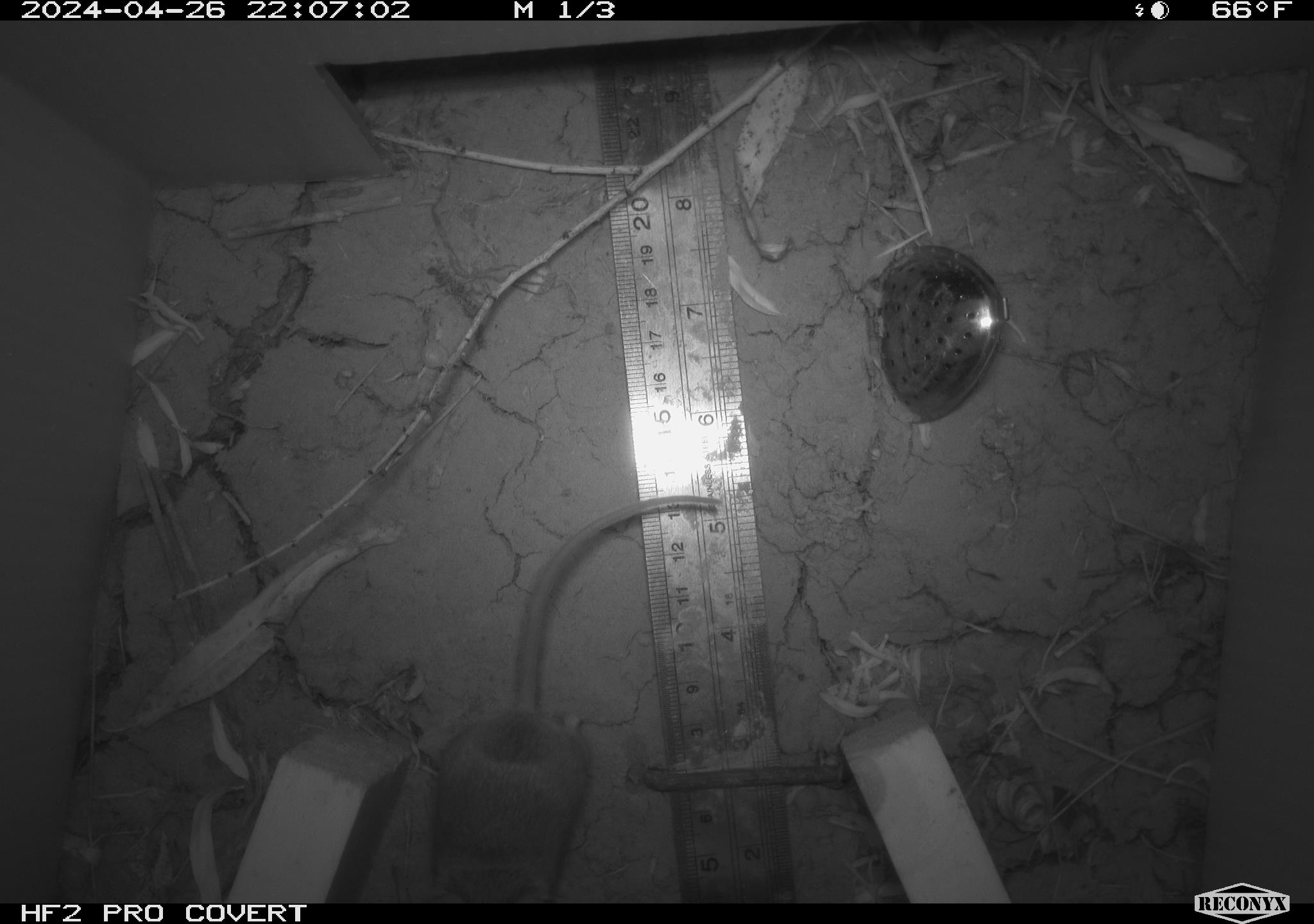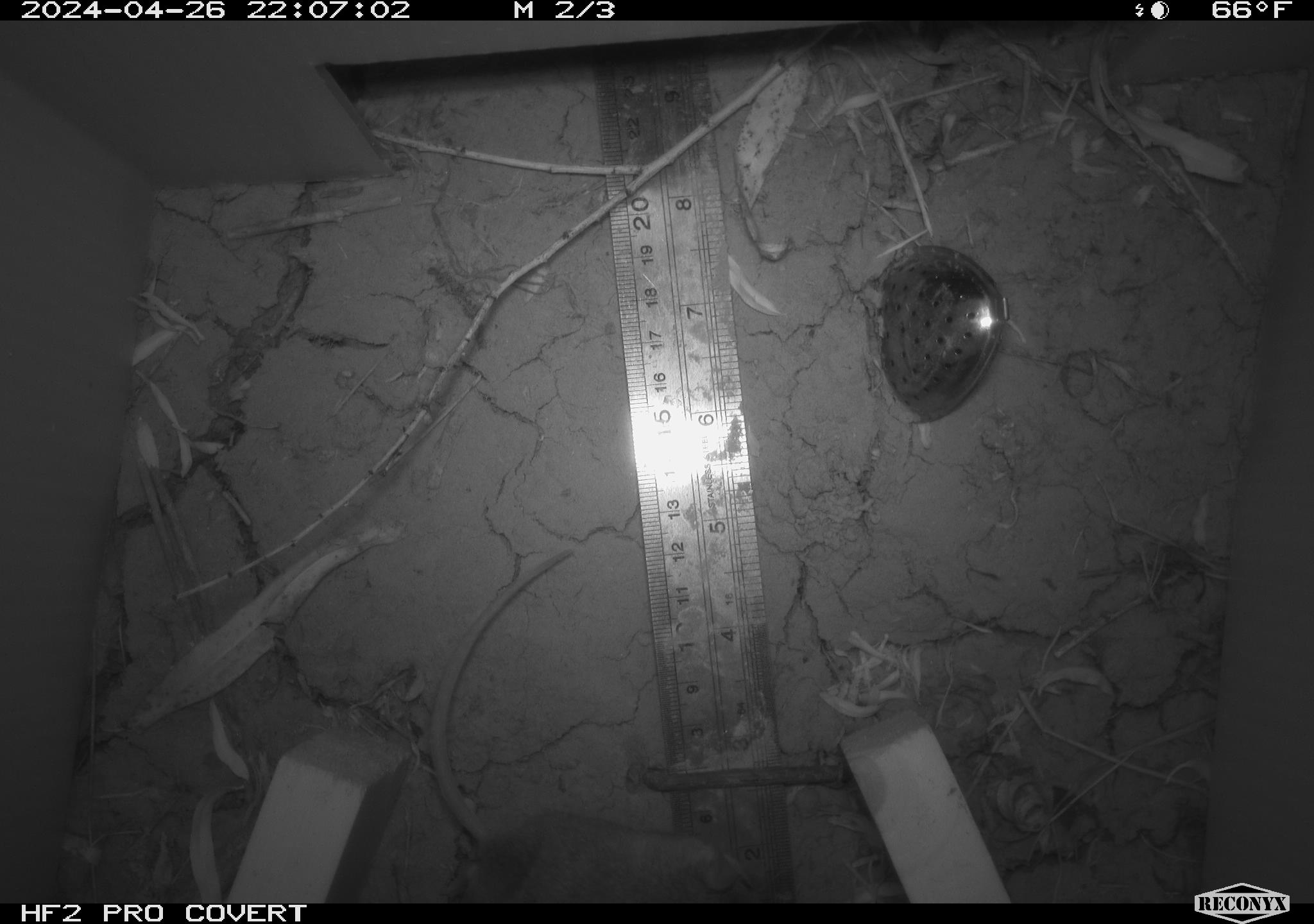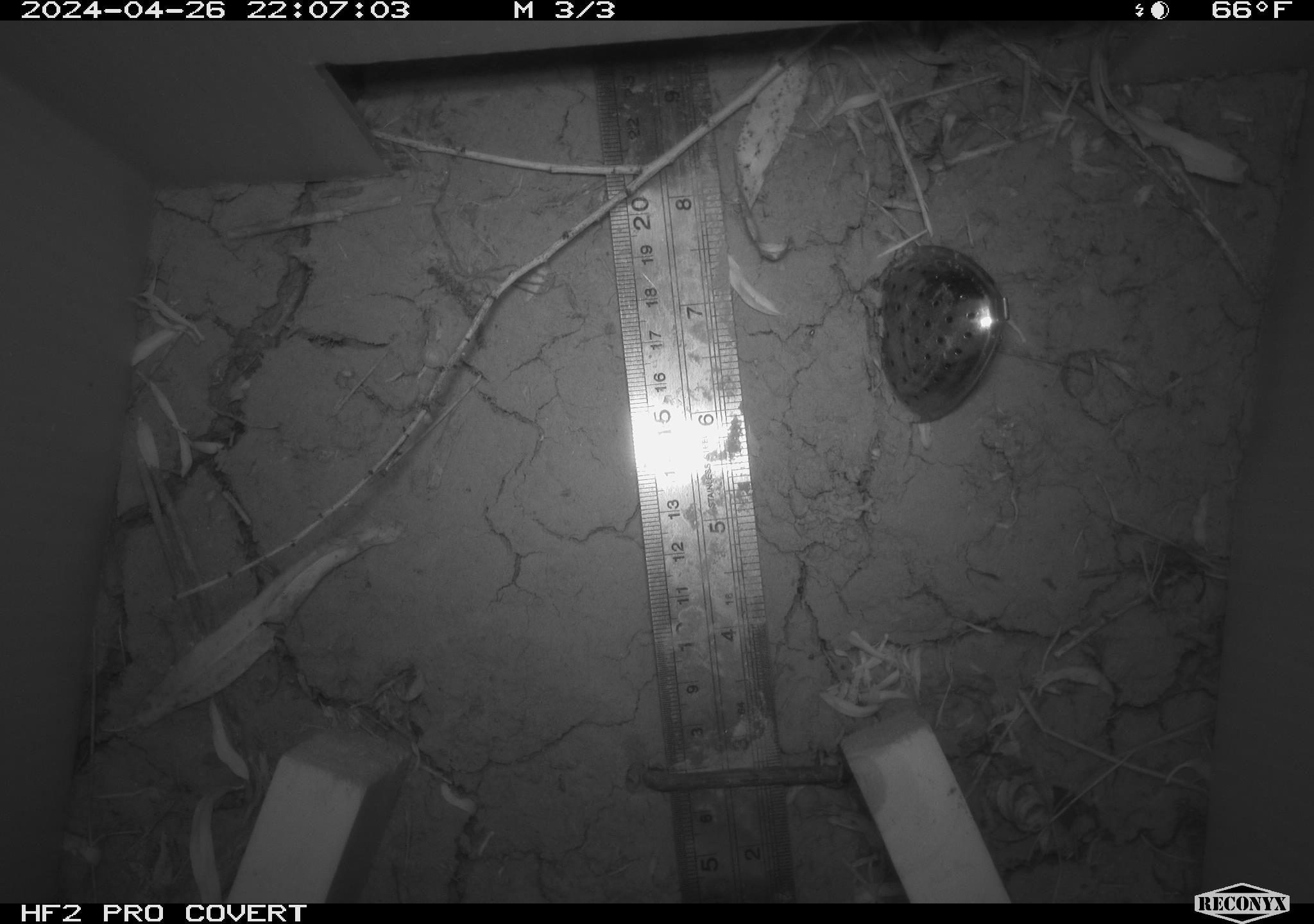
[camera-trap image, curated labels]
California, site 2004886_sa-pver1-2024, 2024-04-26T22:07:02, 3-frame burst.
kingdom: Animalia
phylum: Chordata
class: Mammalia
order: Rodentia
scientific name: Rodentia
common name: mouse species